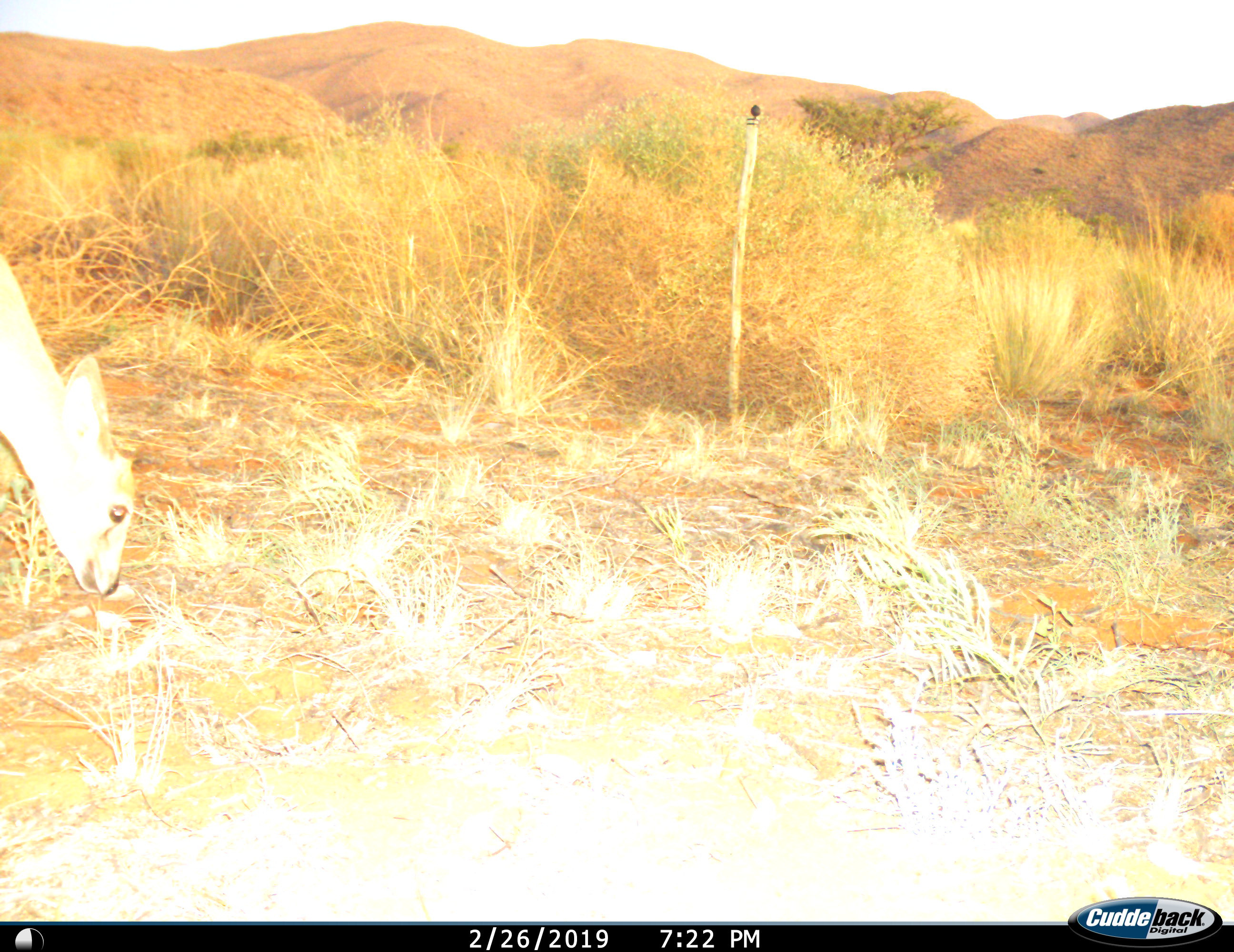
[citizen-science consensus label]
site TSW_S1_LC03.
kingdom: Animalia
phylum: Chordata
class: Mammalia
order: Artiodactyla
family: Bovidae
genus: Raphicerus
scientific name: Raphicerus campestris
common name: steenbok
Steenbok (Raphicerus campestris), count 1. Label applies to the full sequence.